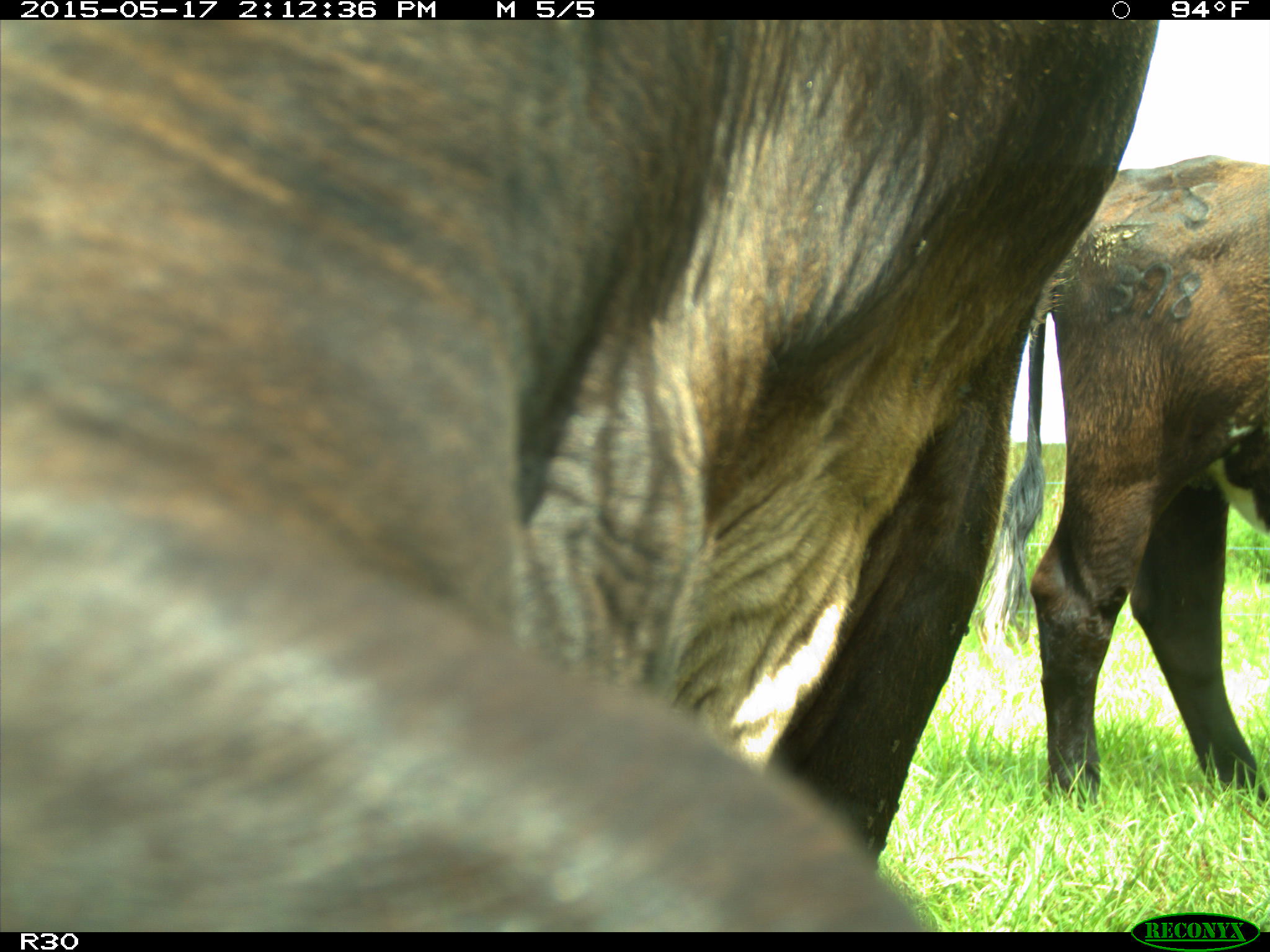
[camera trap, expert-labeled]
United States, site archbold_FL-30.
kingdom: Animalia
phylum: Chordata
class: Mammalia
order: Artiodactyla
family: Bovidae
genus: Bos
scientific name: Bos taurus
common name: domestic cow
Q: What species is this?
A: Bos taurus (domestic cow).